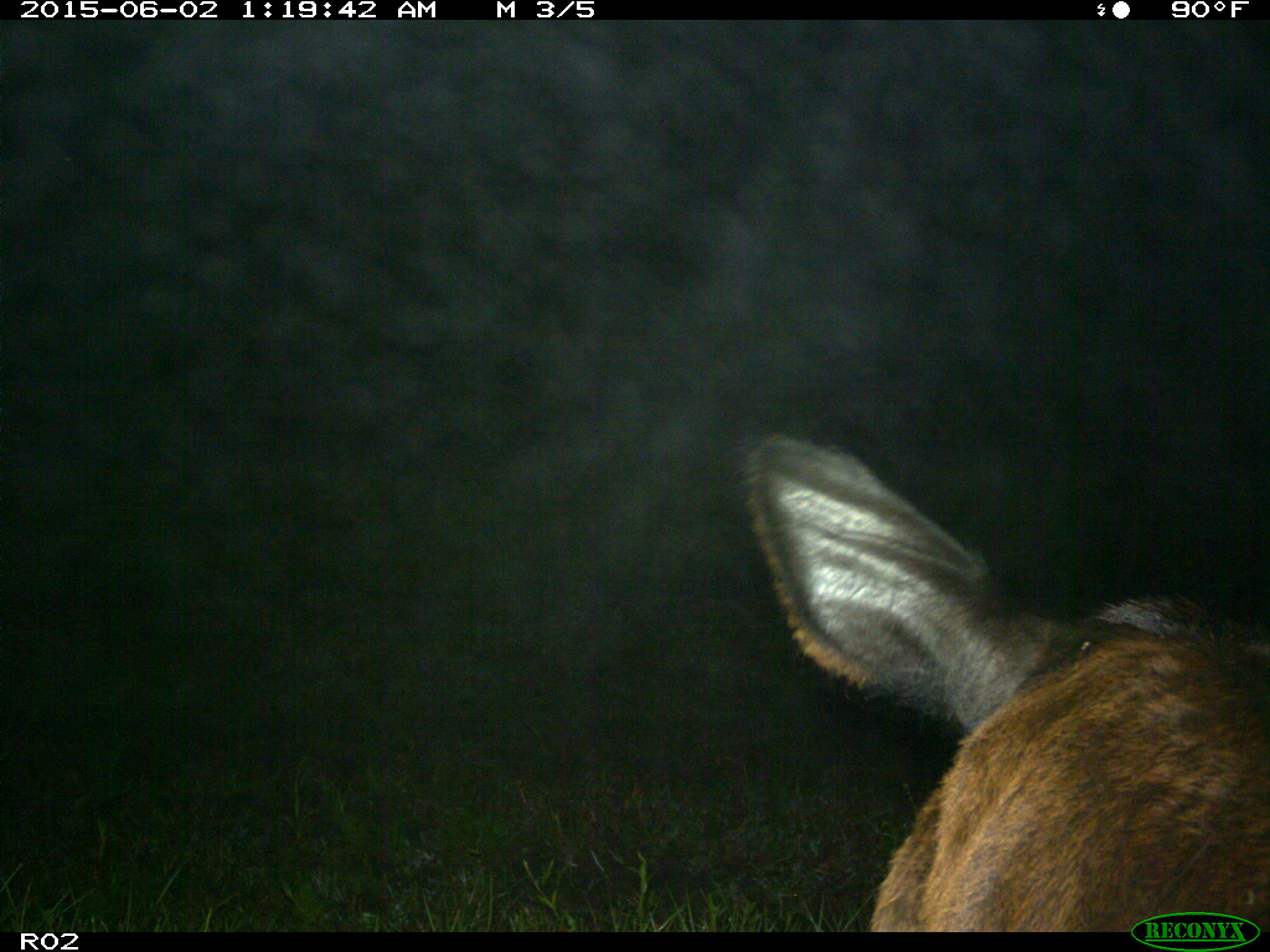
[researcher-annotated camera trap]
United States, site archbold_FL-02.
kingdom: Animalia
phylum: Chordata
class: Mammalia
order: Artiodactyla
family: Bovidae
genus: Bos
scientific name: Bos taurus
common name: domestic cow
Bos taurus (domestic cow).